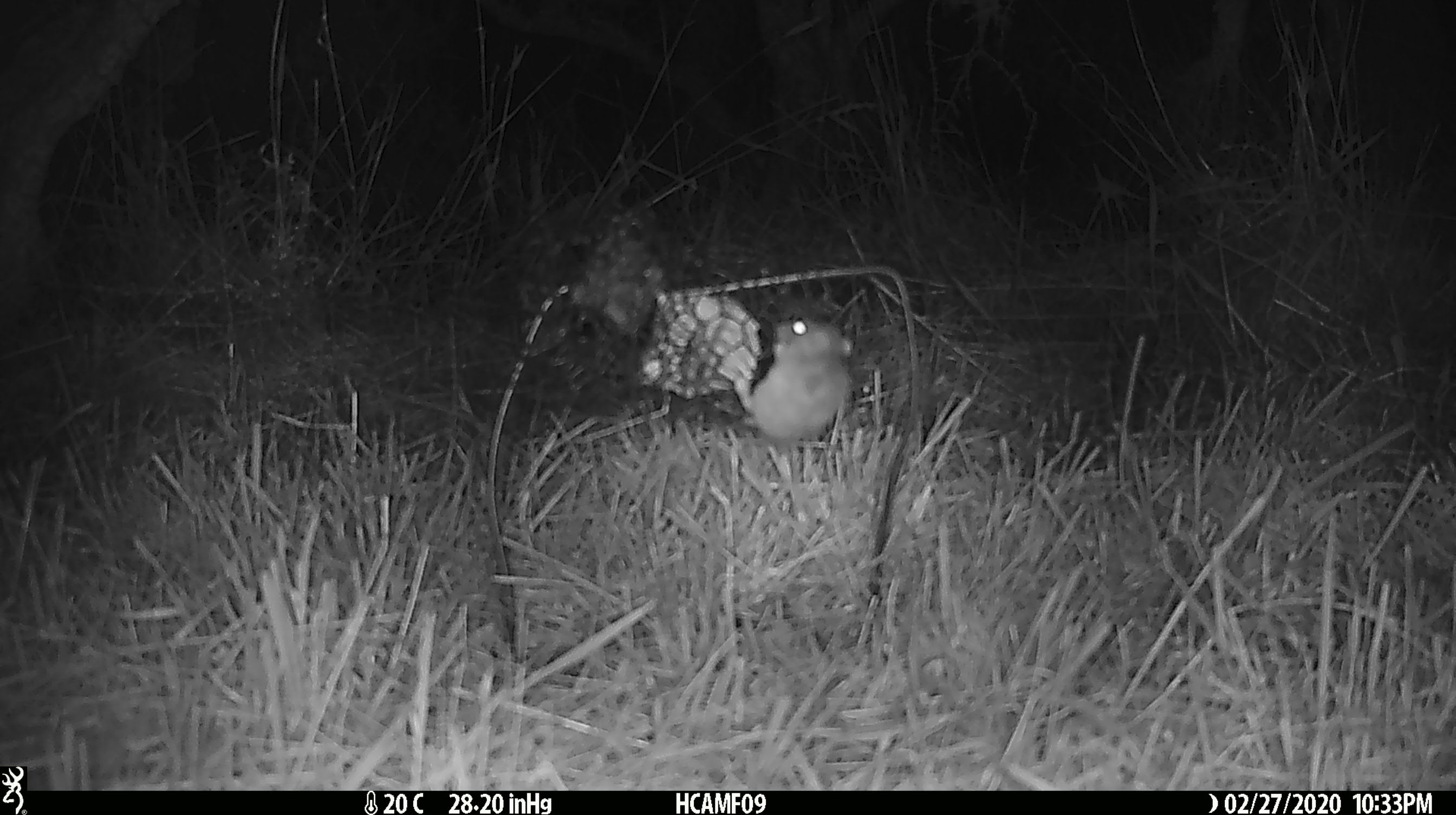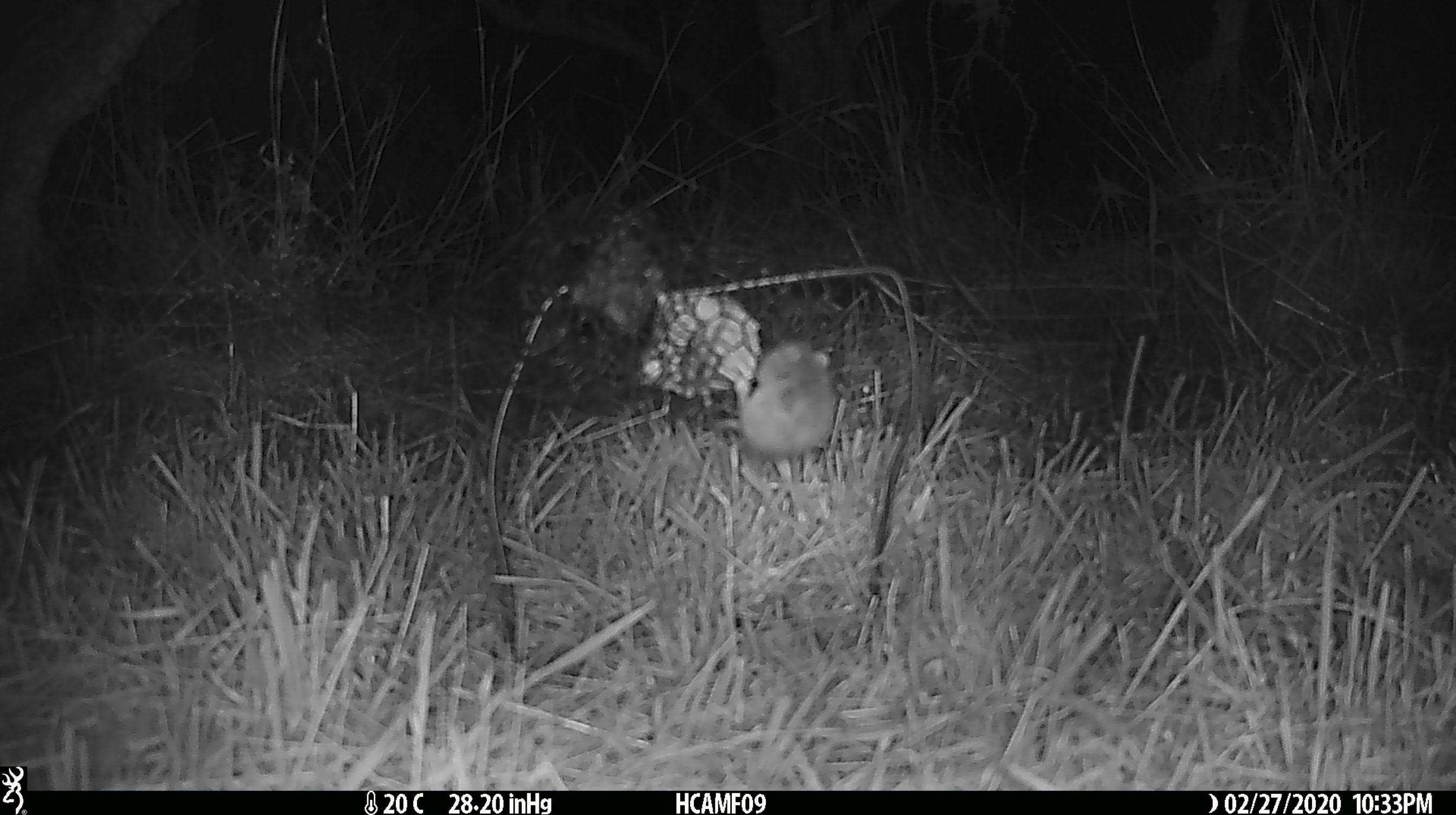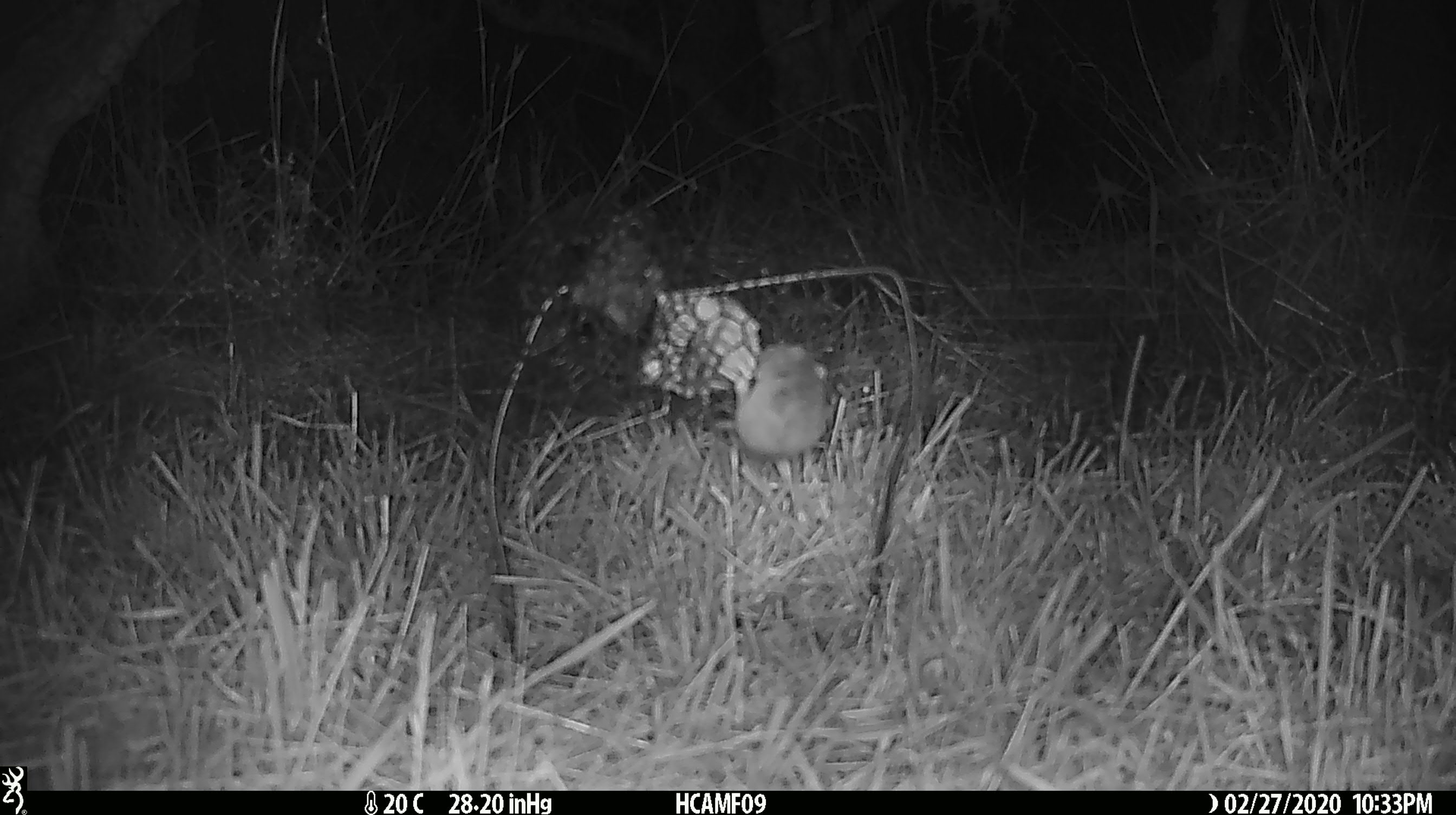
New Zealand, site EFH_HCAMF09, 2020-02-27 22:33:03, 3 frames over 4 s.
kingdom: Animalia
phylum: Chordata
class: Mammalia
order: Rodentia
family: Muridae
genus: Mus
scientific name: Mus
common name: mouse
Mouse (Mus).